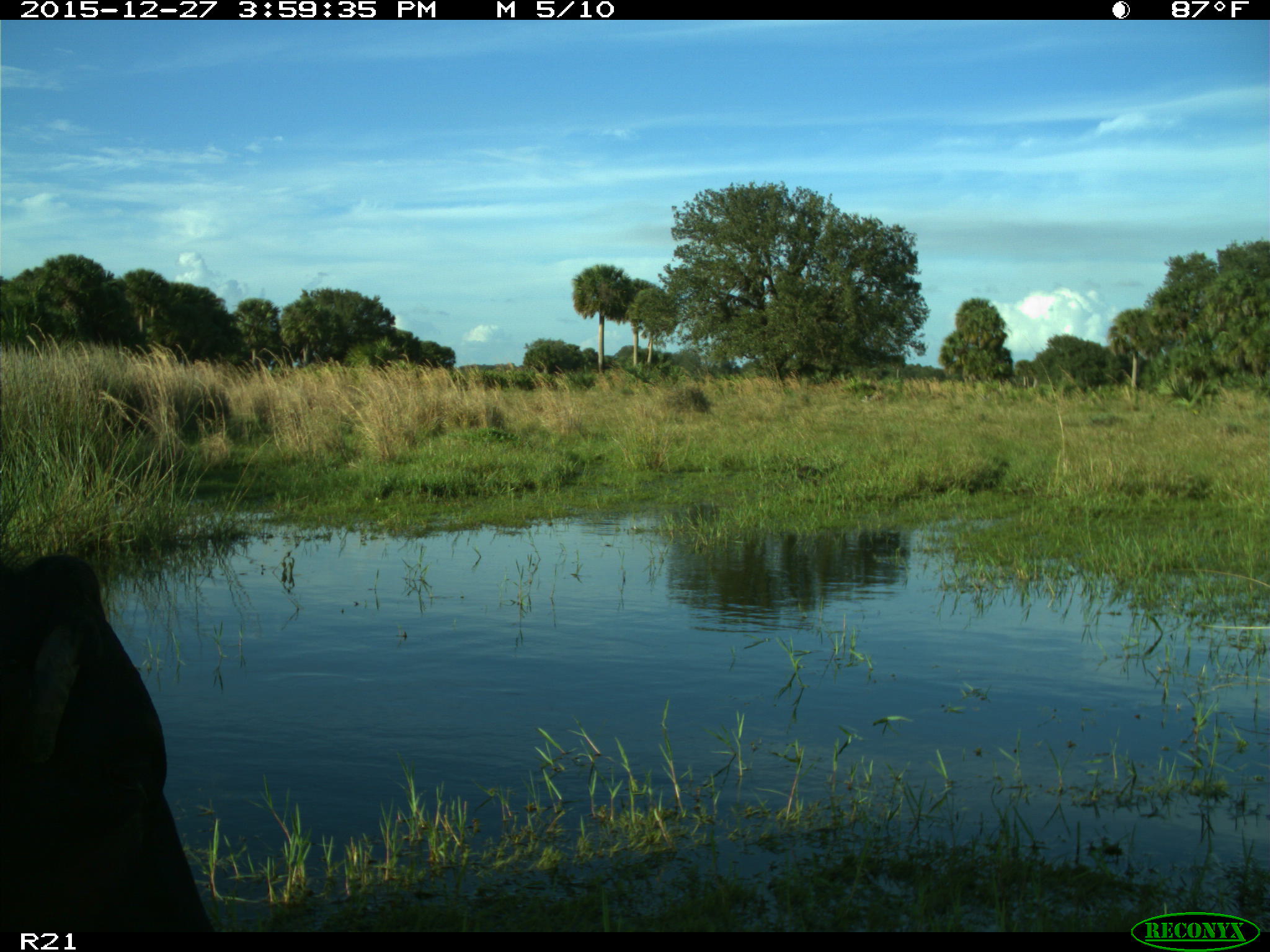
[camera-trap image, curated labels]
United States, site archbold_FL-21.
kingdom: Animalia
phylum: Chordata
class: Mammalia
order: Artiodactyla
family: Bovidae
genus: Bos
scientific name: Bos taurus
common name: domestic cow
Bos taurus (domestic cow).